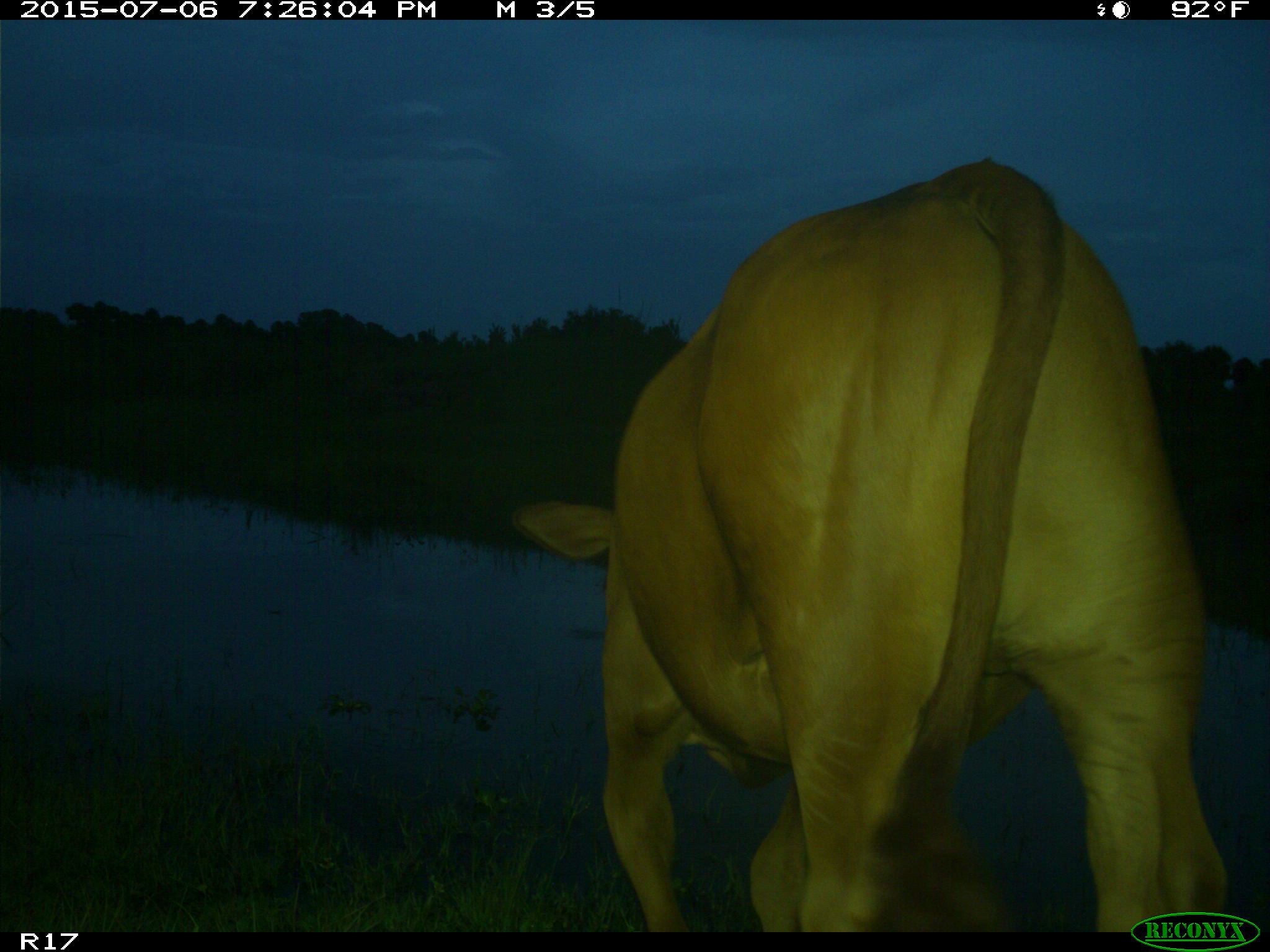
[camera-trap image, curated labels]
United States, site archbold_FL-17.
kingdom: Animalia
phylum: Chordata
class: Mammalia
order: Artiodactyla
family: Bovidae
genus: Bos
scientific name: Bos taurus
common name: domestic cow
Bos taurus (domestic cow).